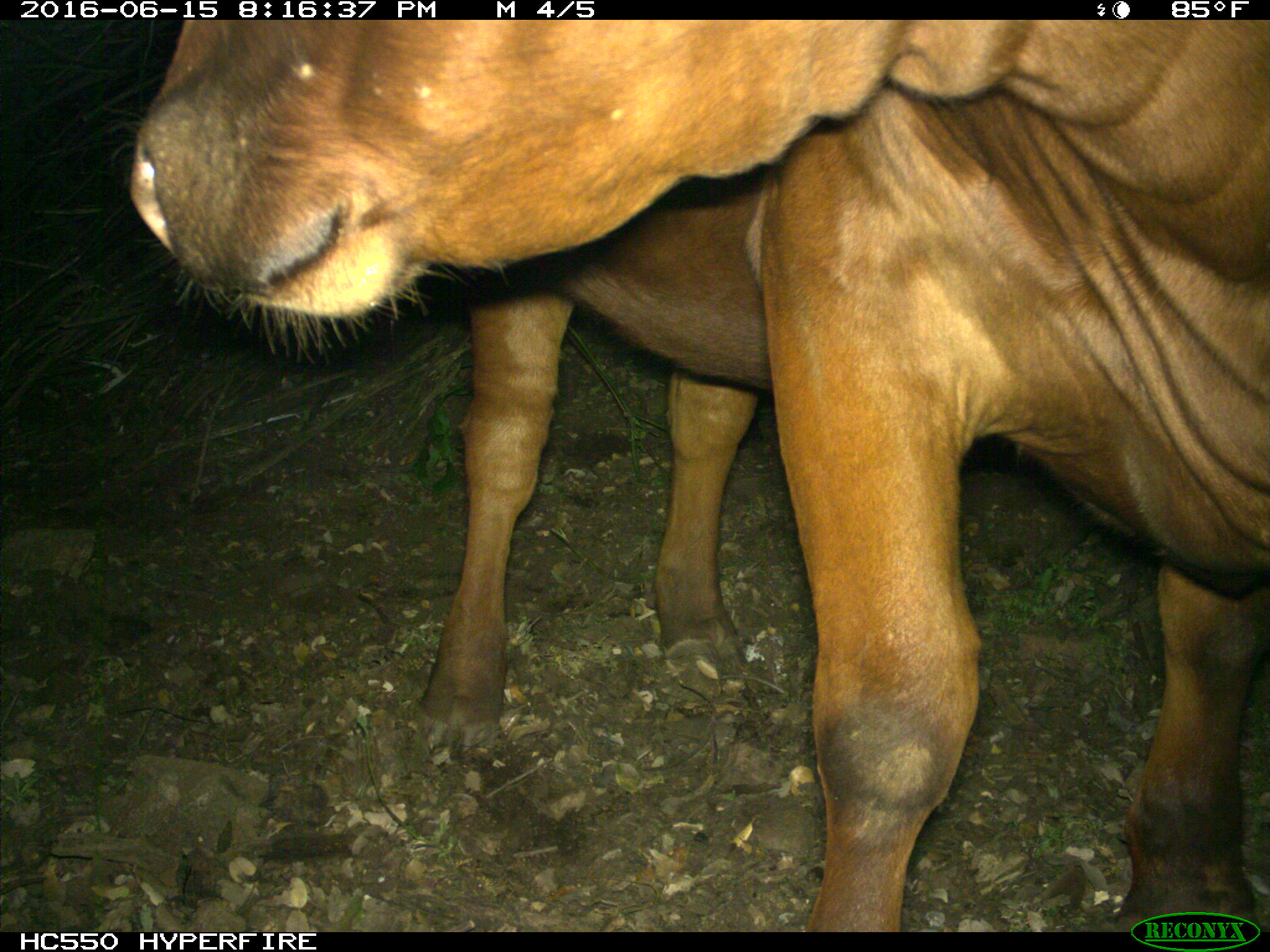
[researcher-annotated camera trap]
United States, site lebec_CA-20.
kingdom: Animalia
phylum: Chordata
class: Mammalia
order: Artiodactyla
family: Bovidae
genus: Bos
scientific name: Bos taurus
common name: domestic cow